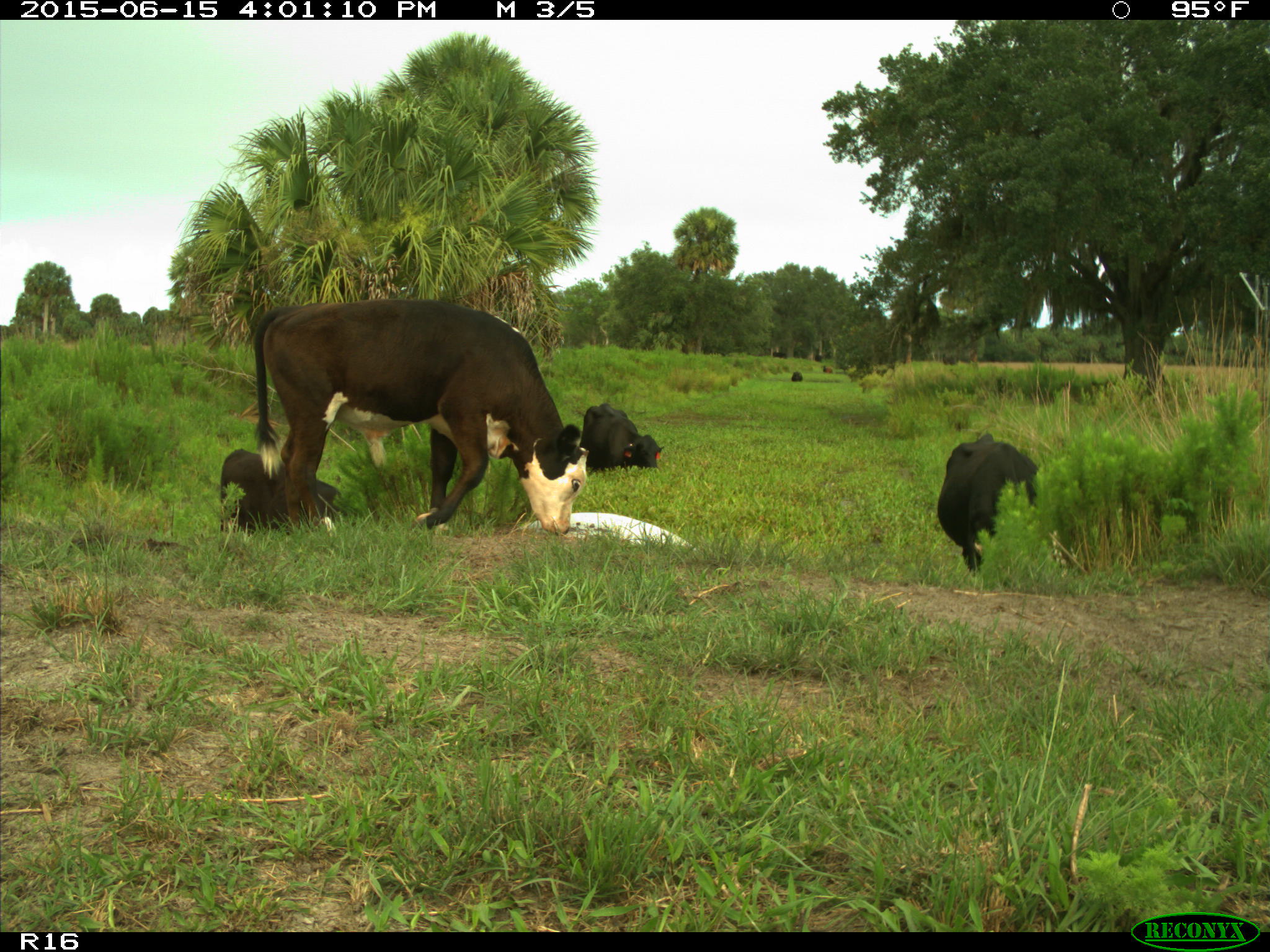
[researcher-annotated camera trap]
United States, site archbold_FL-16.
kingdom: Animalia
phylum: Chordata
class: Mammalia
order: Artiodactyla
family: Bovidae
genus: Bos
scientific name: Bos taurus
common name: domestic cow